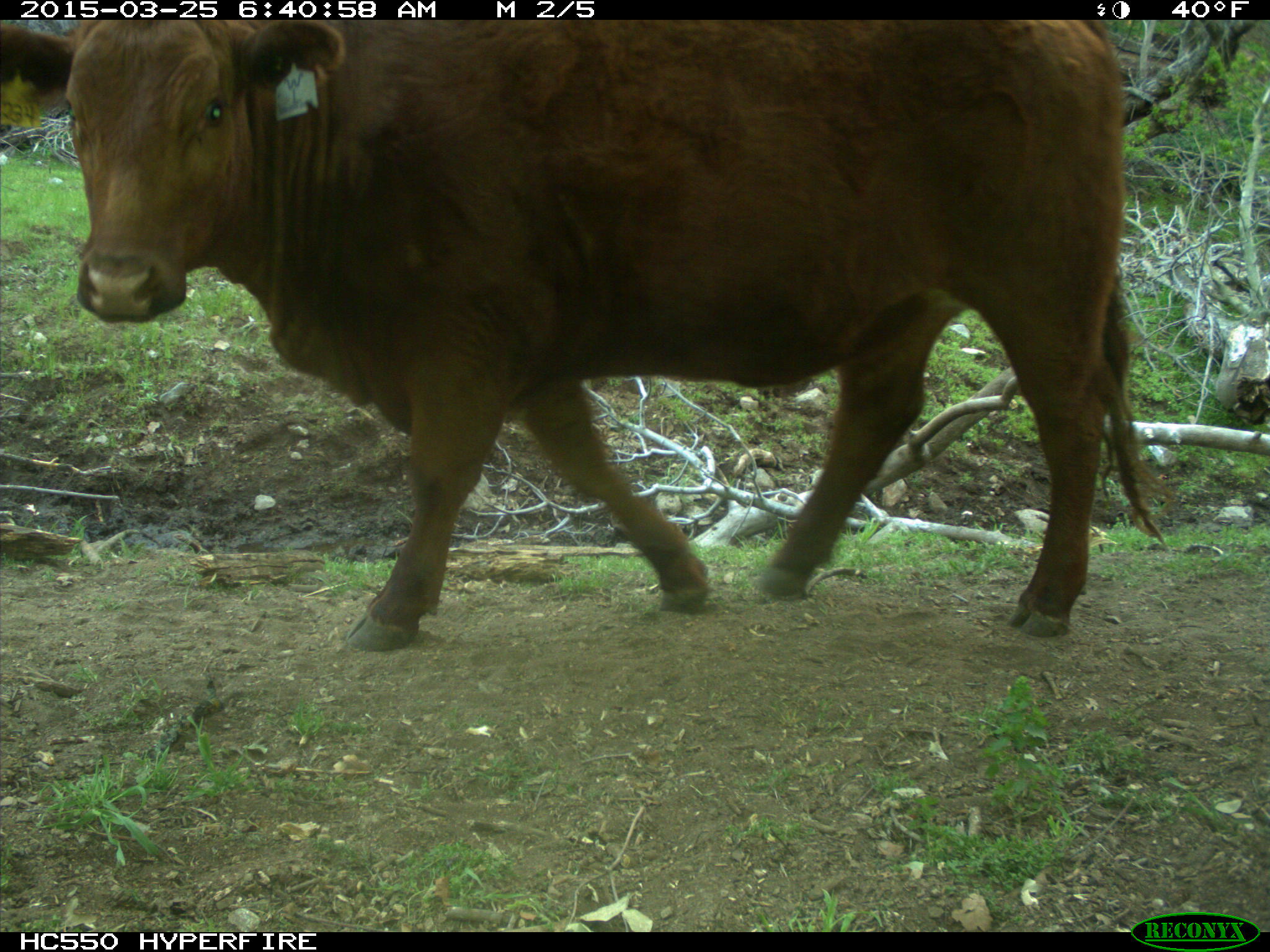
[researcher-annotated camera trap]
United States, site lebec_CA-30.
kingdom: Animalia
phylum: Chordata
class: Mammalia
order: Artiodactyla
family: Bovidae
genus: Bos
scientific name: Bos taurus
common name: domestic cow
Bos taurus (domestic cow).